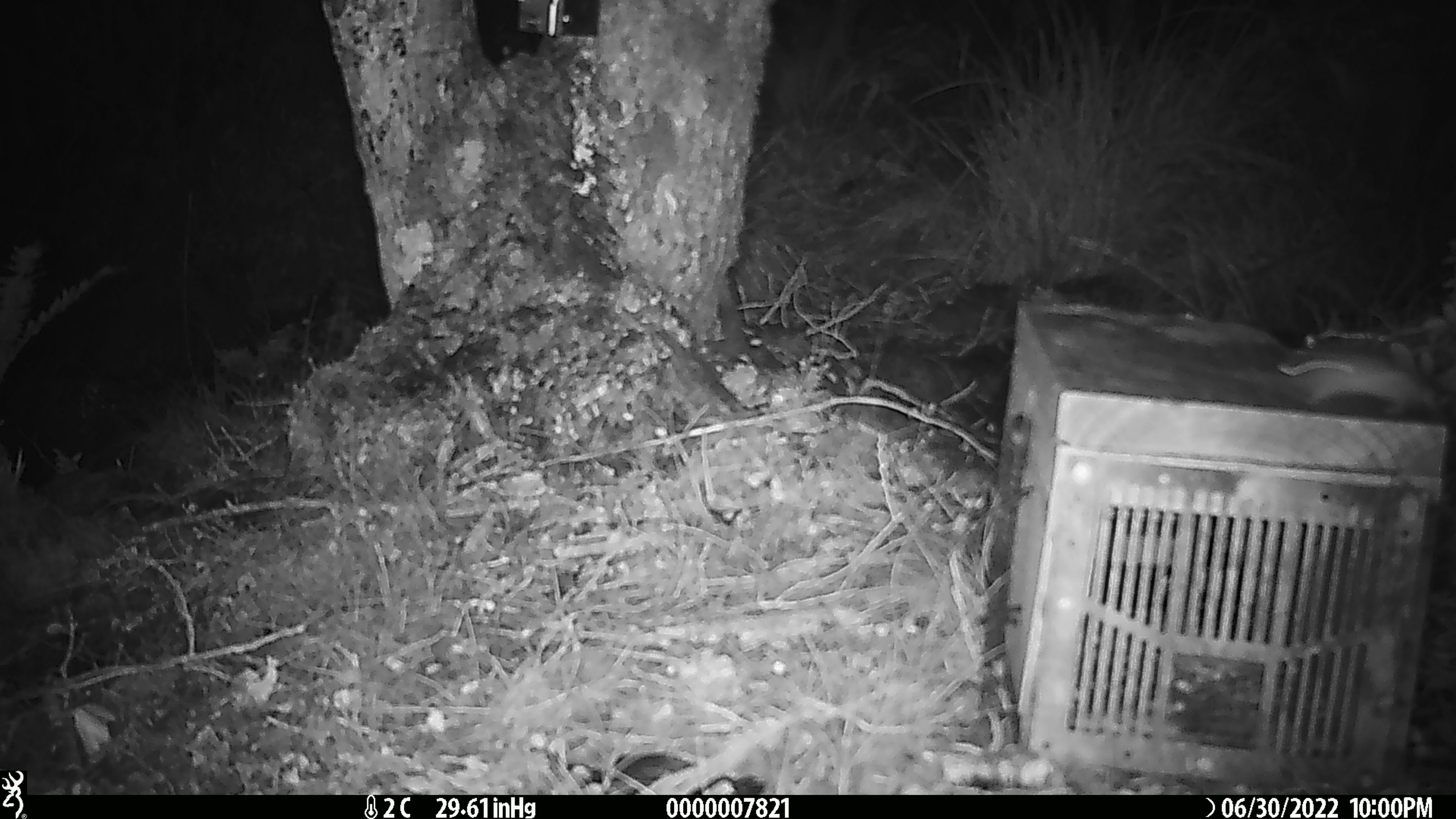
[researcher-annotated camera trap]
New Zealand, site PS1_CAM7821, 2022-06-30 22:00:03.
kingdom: Animalia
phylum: Chordata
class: Mammalia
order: Rodentia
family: Muridae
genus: Mus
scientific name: Mus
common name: mouse